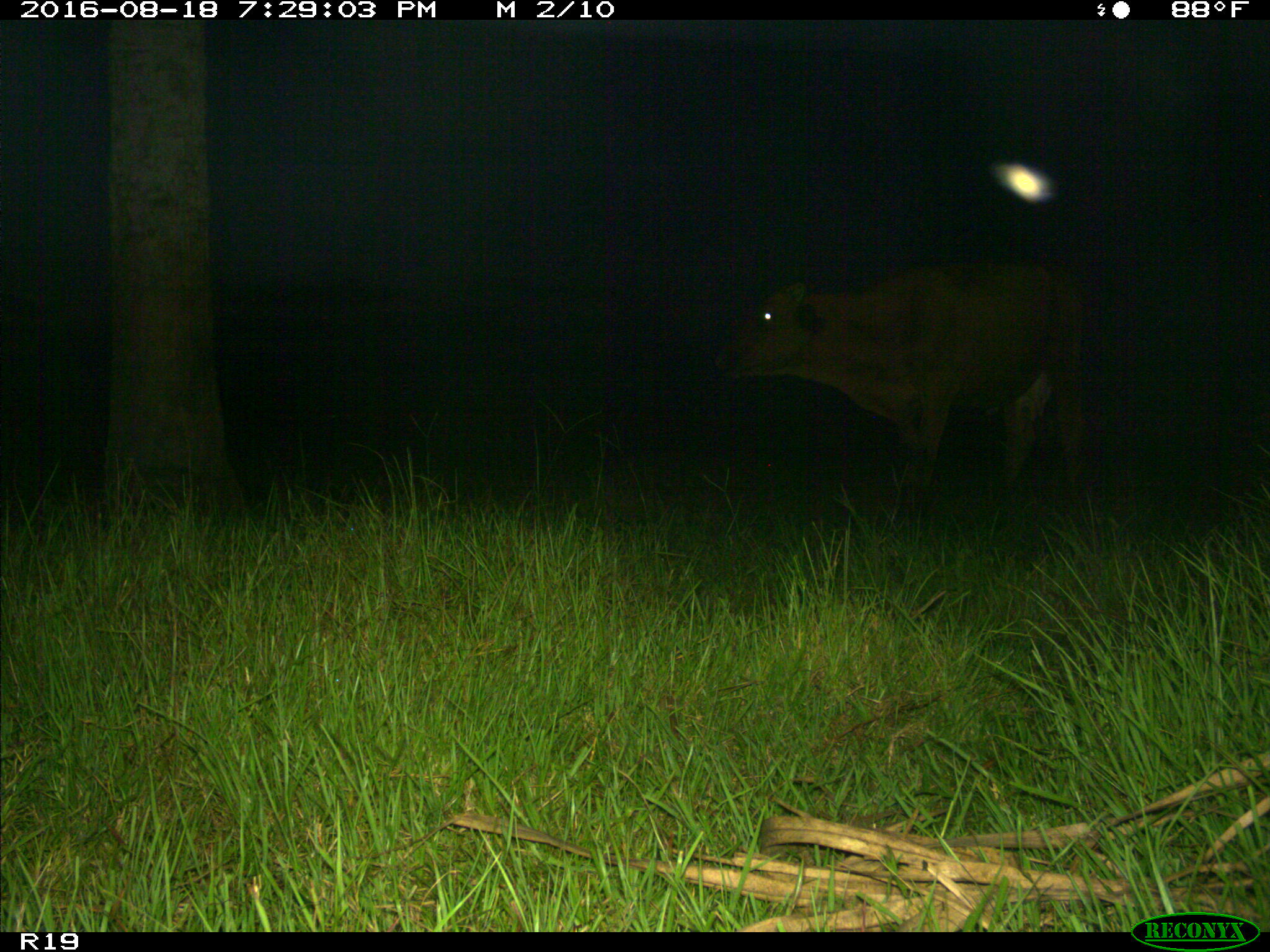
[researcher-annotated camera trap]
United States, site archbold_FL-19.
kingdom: Animalia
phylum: Chordata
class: Mammalia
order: Artiodactyla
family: Bovidae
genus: Bos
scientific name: Bos taurus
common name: domestic cow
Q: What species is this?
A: Bos taurus (domestic cow).